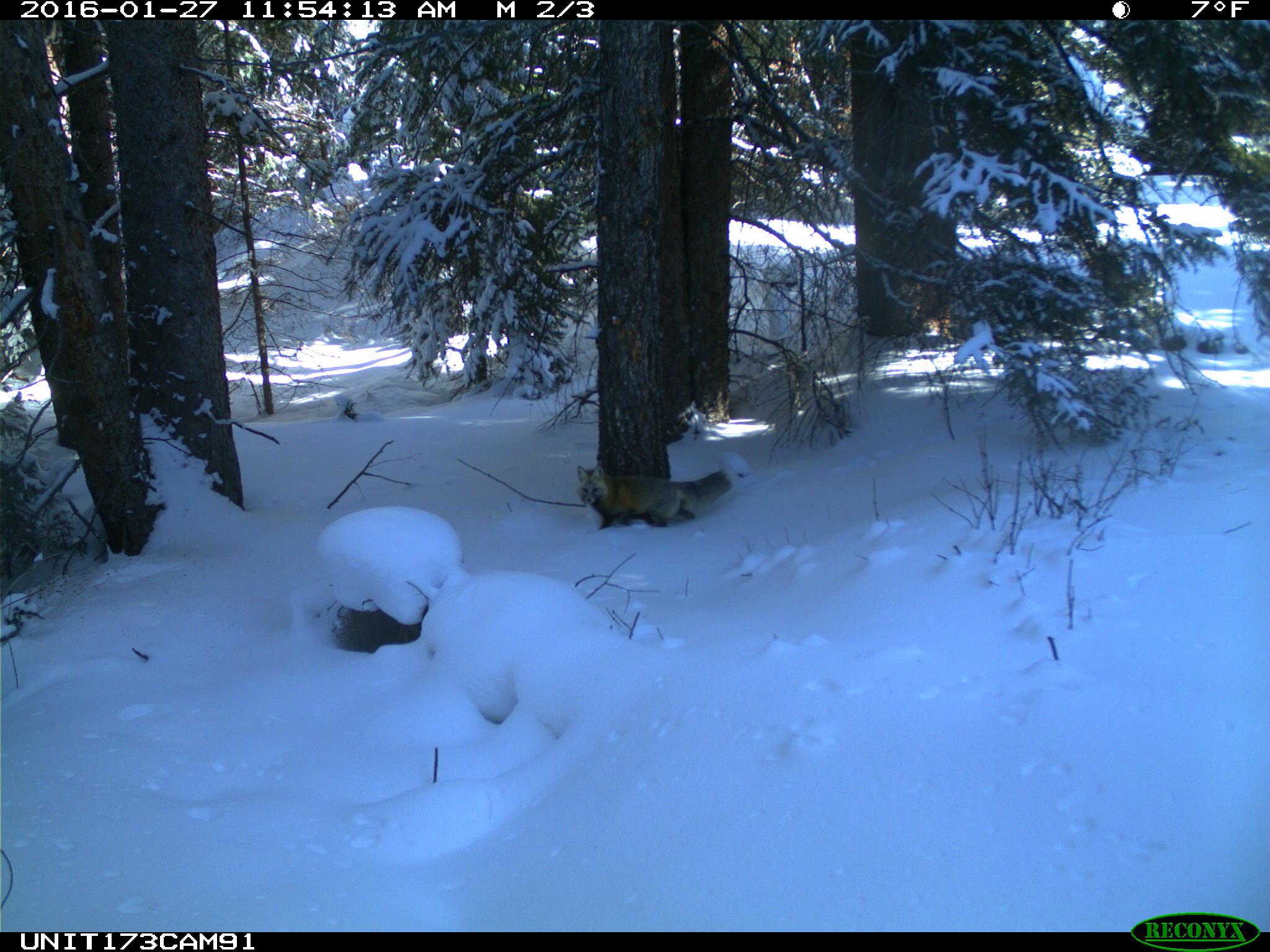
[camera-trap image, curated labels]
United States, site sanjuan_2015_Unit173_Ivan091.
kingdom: Animalia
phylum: Chordata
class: Mammalia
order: Carnivora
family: Canidae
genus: Vulpes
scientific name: Vulpes vulpes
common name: red fox